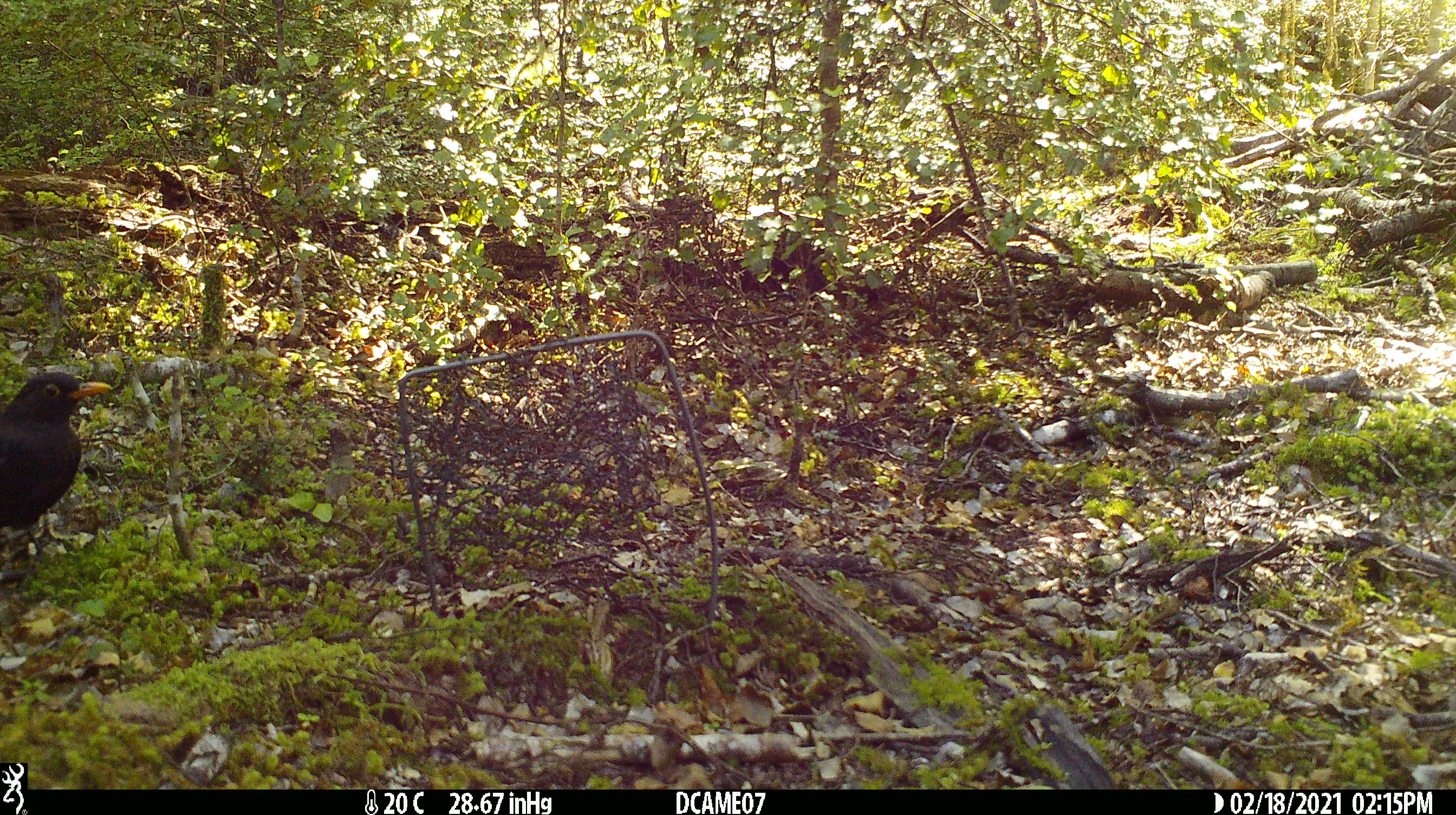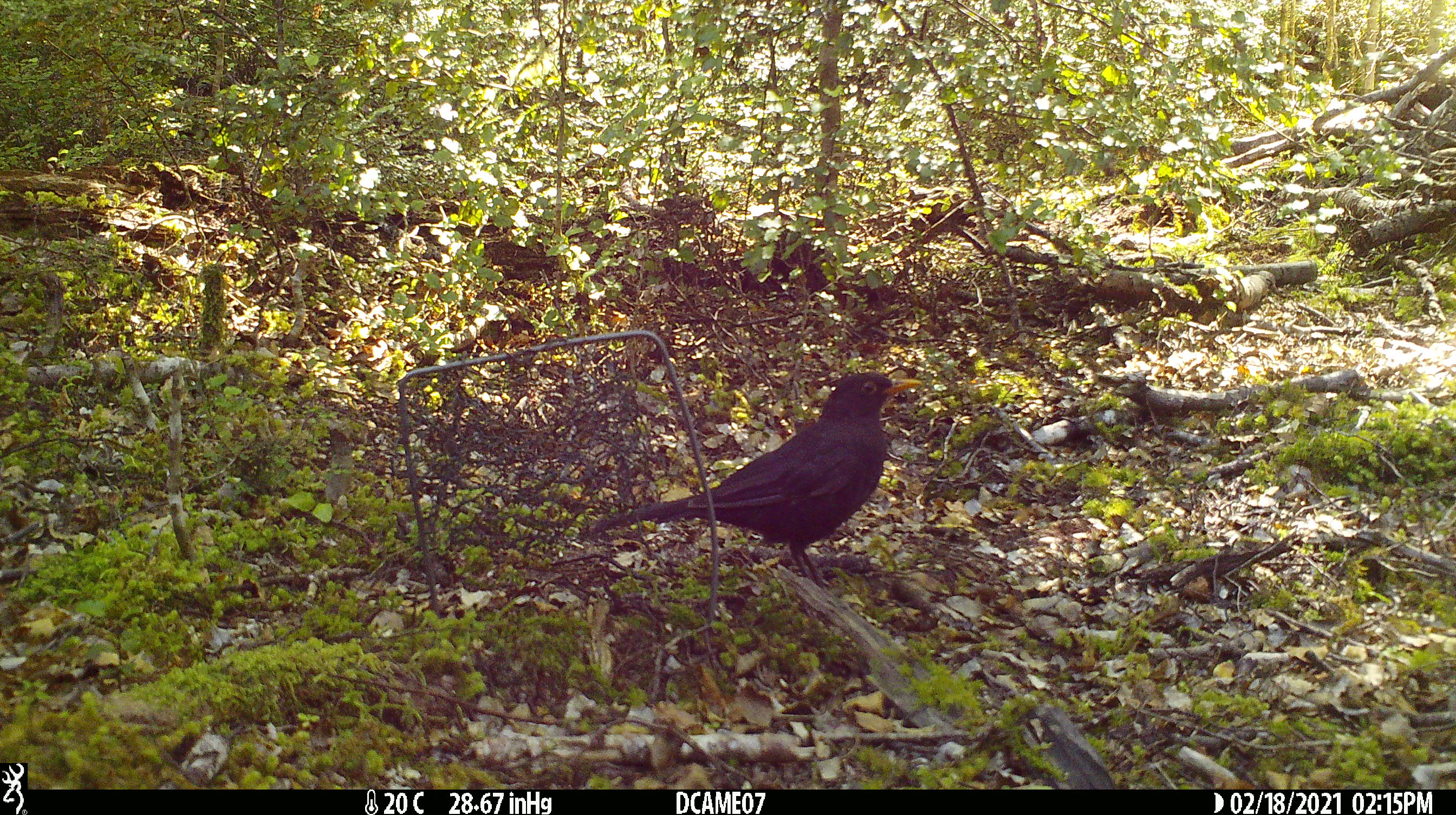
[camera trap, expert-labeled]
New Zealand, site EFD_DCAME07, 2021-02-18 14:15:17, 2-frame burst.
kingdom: Animalia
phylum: Chordata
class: Aves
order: Passeriformes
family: Turdidae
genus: Turdus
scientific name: Turdus merula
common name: eurasian blackbird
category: blackbird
Blackbird (eurasian blackbird) (Turdus merula).